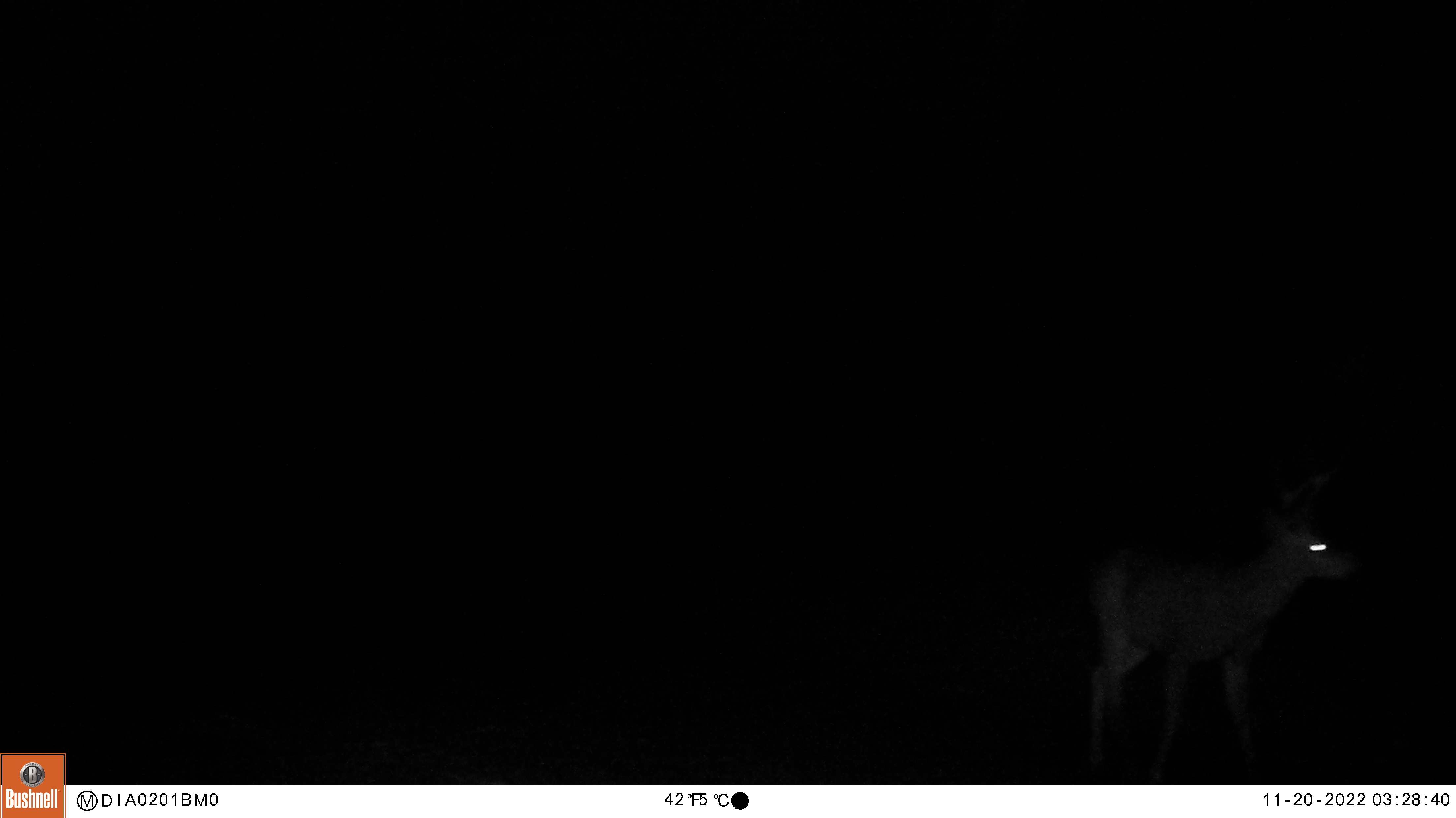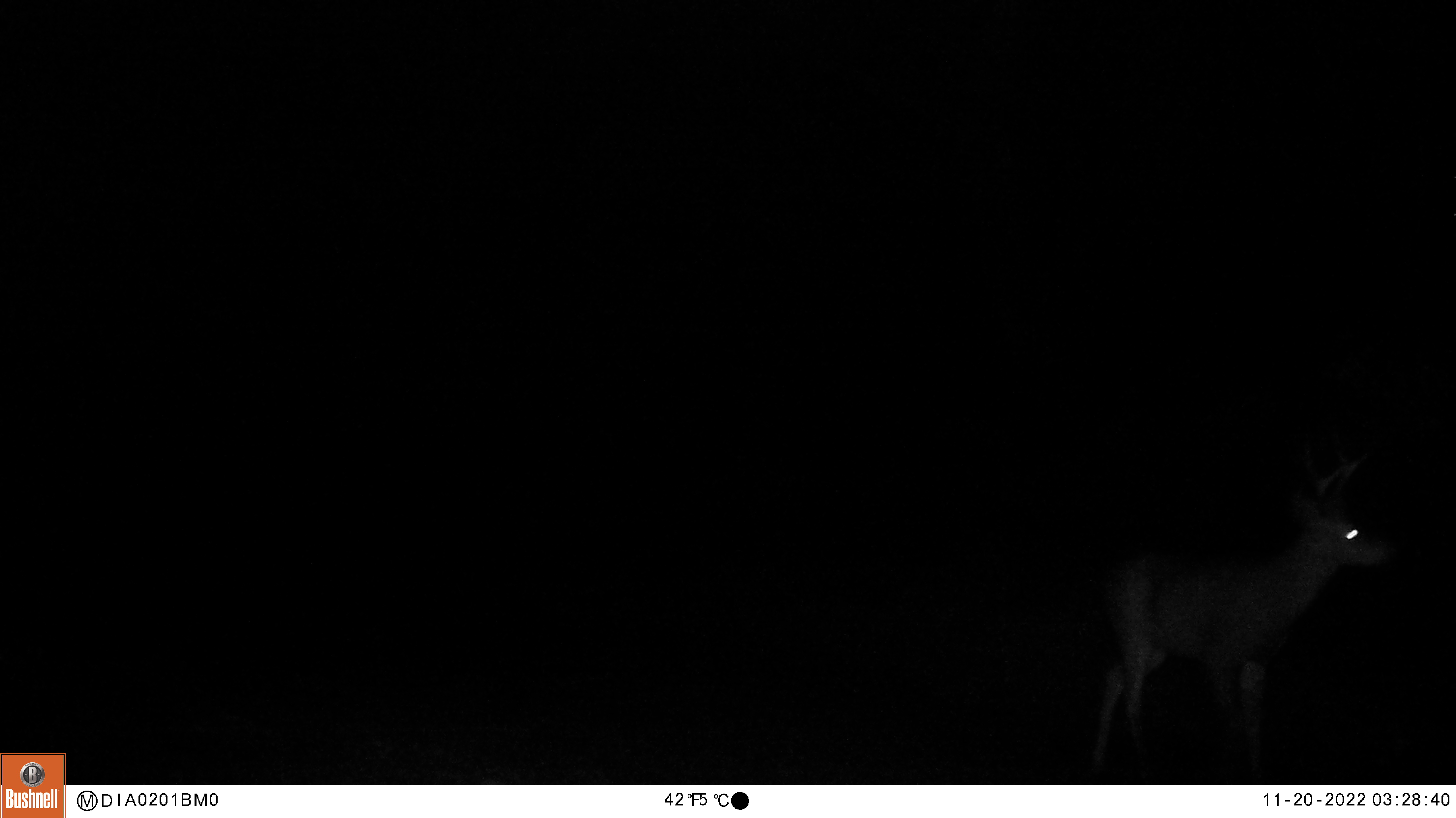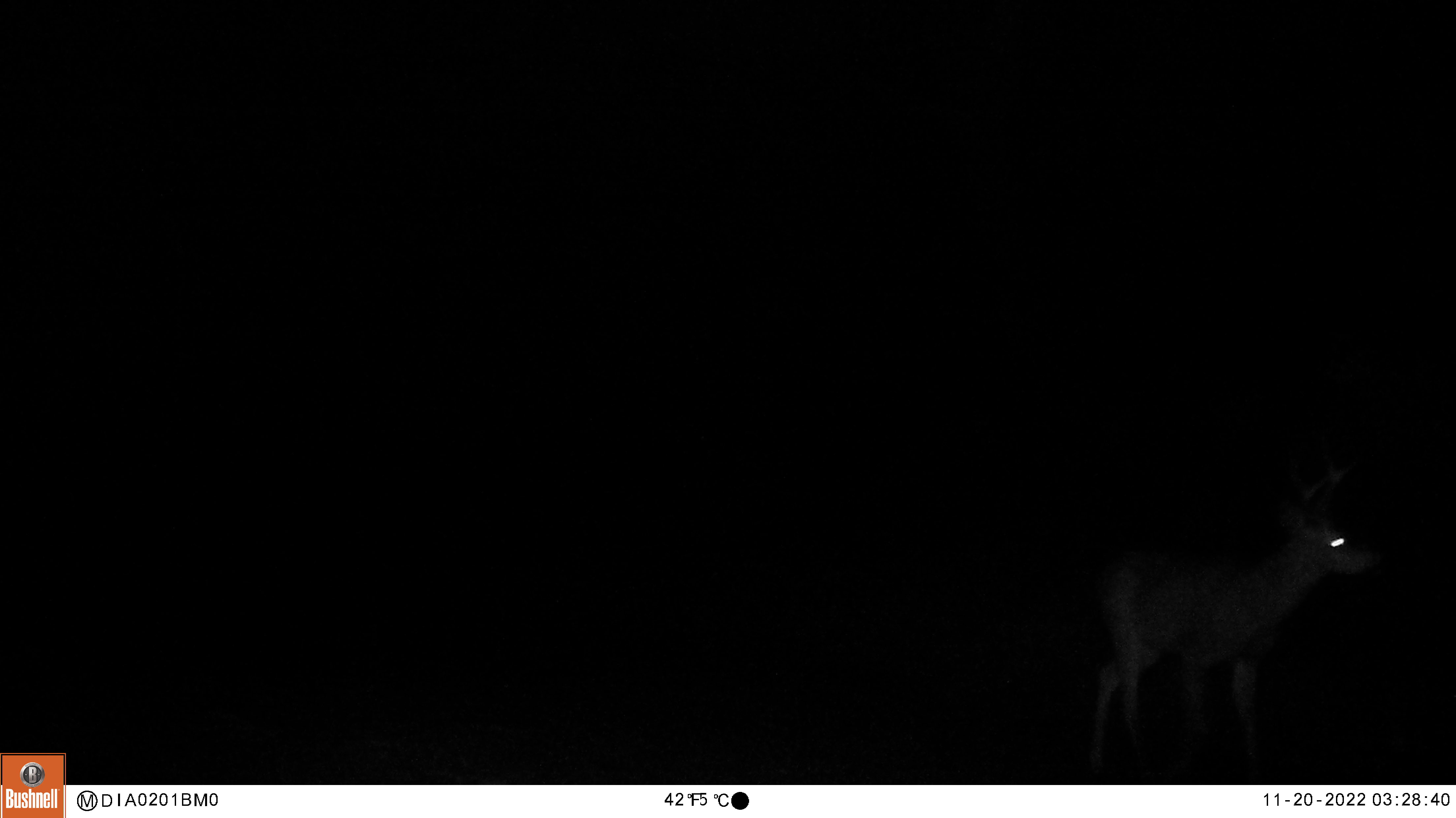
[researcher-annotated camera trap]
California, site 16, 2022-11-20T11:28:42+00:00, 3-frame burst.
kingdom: Animalia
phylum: Chordata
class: Mammalia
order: Artiodactyla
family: Cervidae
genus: Odocoileus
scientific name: Odocoileus hemionus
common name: mule deer